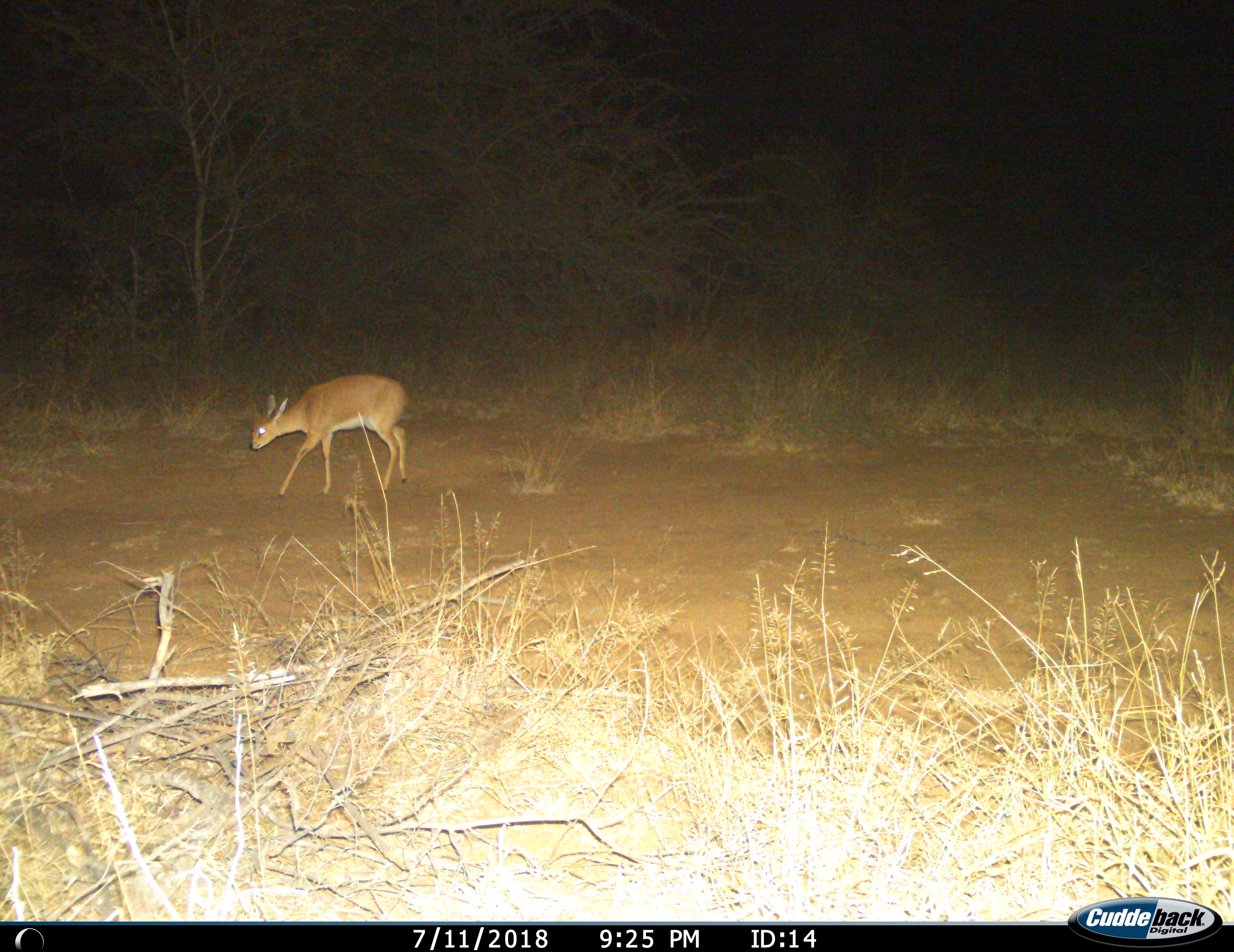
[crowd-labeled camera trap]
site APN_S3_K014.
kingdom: Animalia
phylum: Chordata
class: Mammalia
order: Artiodactyla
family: Bovidae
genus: Raphicerus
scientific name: Raphicerus campestris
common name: steenbok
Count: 1.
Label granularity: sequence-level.